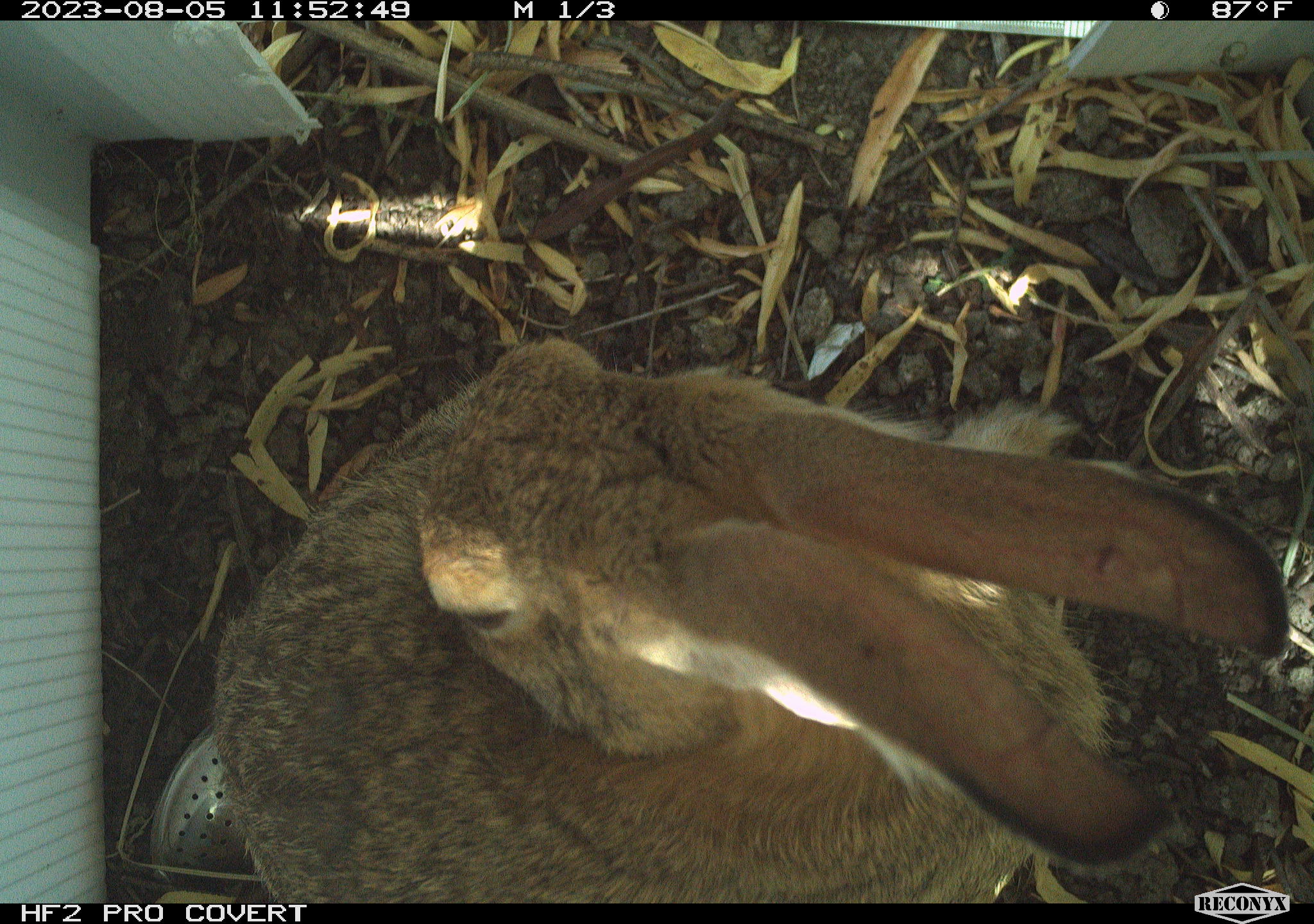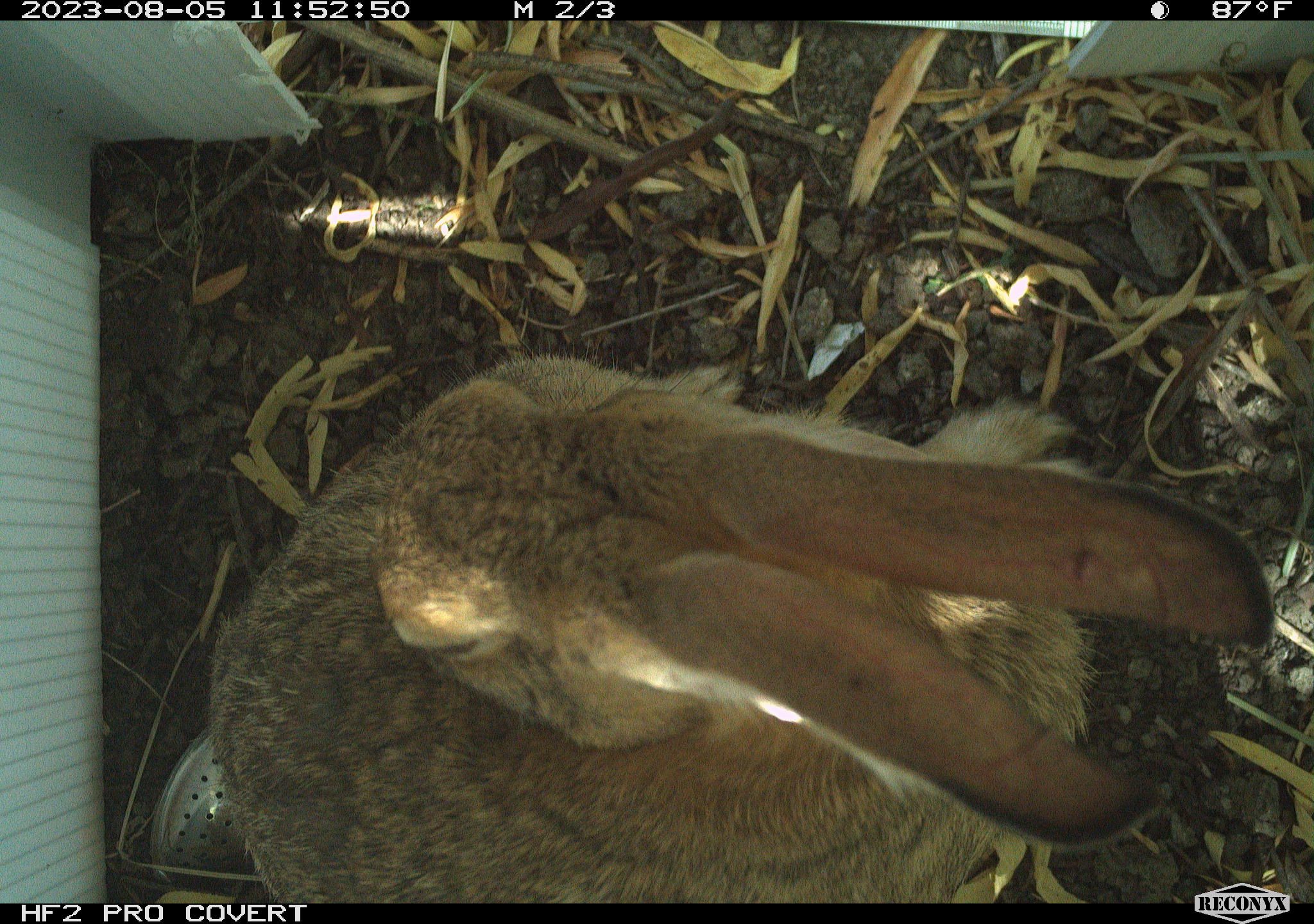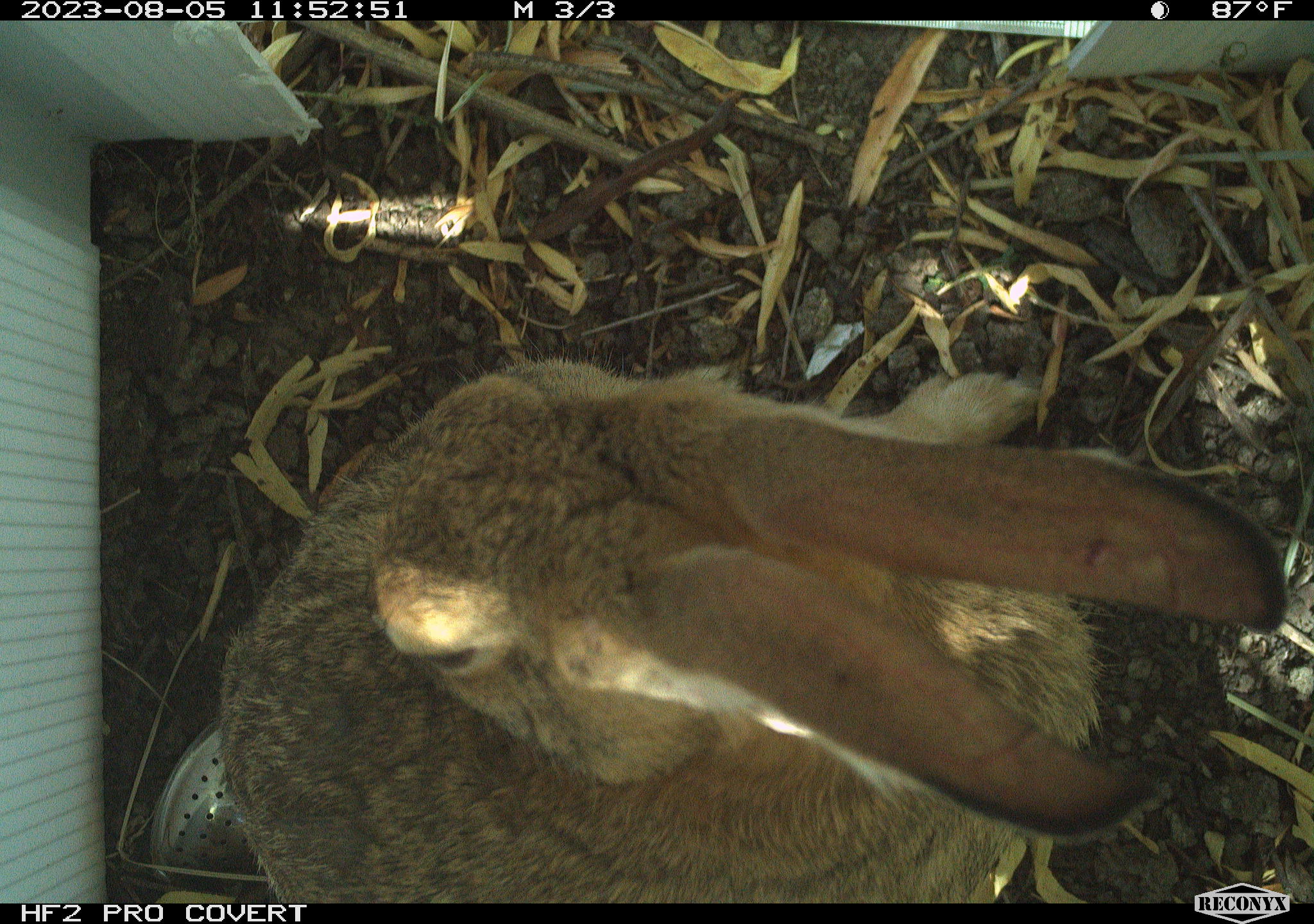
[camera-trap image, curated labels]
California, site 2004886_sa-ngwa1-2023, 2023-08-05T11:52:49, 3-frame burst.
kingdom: Animalia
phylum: Chordata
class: Mammalia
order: Lagomorpha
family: Leporidae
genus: Sylvilagus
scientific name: Sylvilagus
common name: cottontail rabbits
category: sylvilagus species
Sylvilagus species (cottontail rabbits) (Sylvilagus).